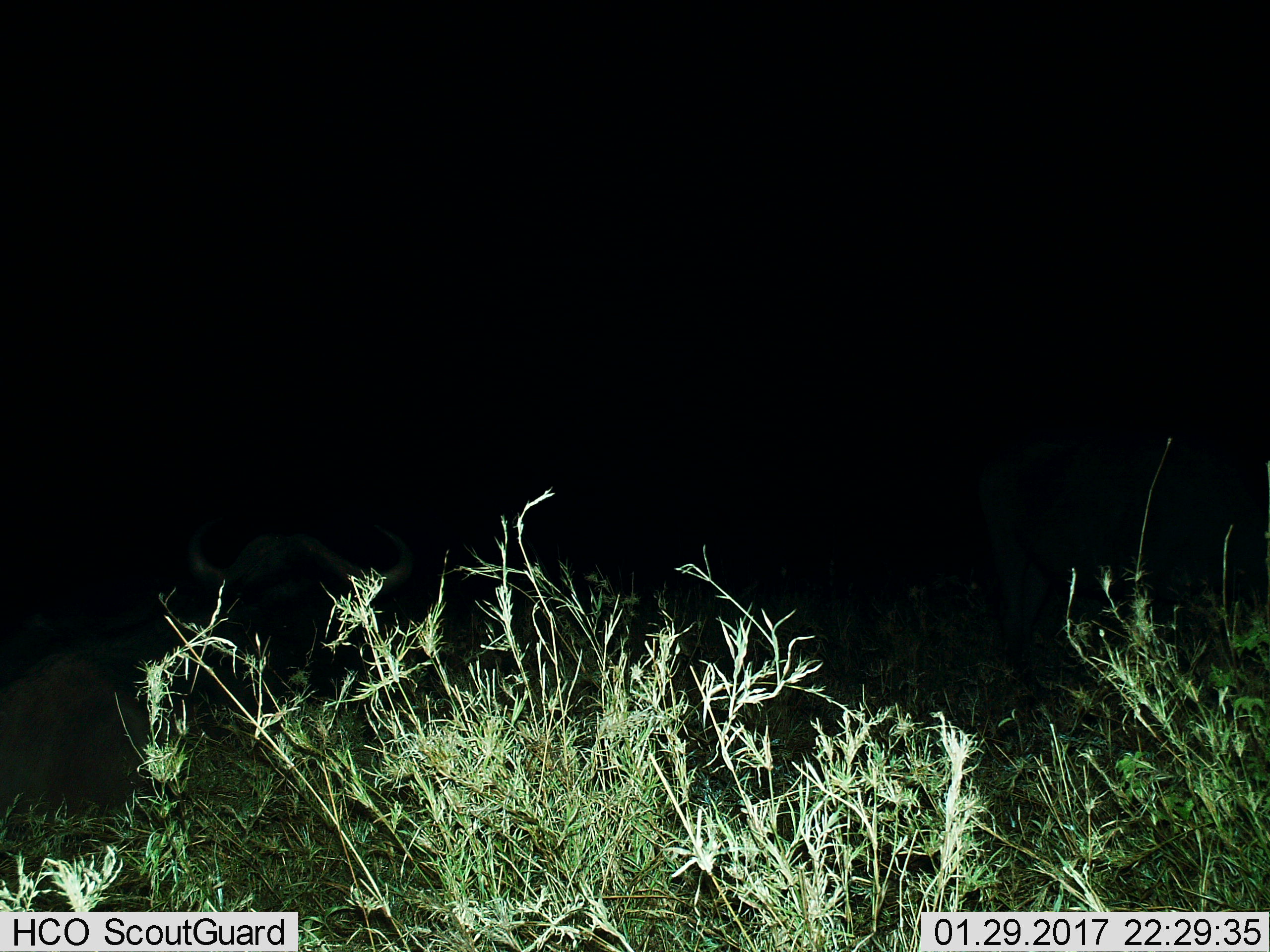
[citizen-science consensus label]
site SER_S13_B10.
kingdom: Animalia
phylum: Chordata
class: Mammalia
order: Artiodactyla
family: Bovidae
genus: Syncerus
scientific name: Syncerus caffer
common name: african buffalo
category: buffalo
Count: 1.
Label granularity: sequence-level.